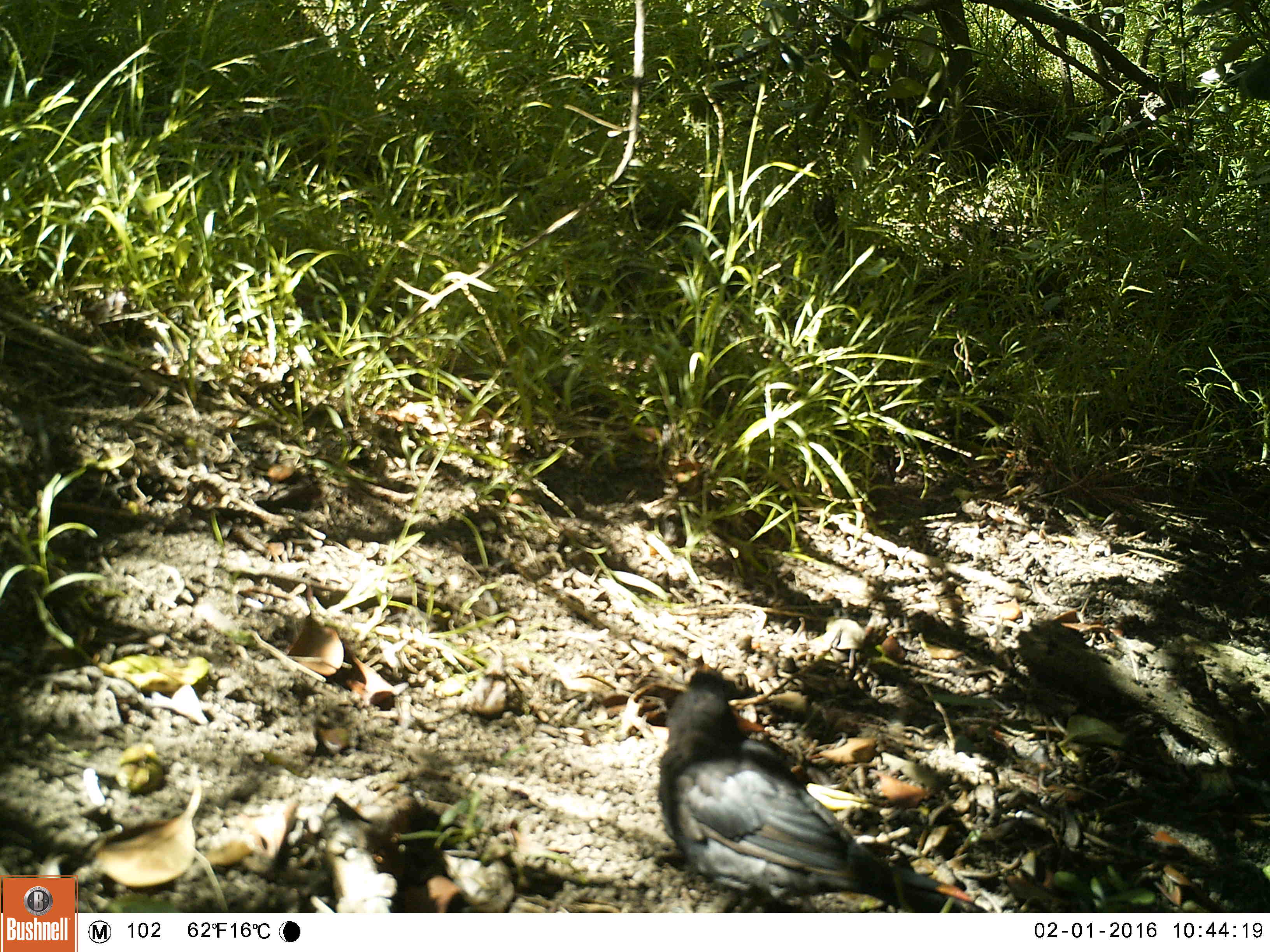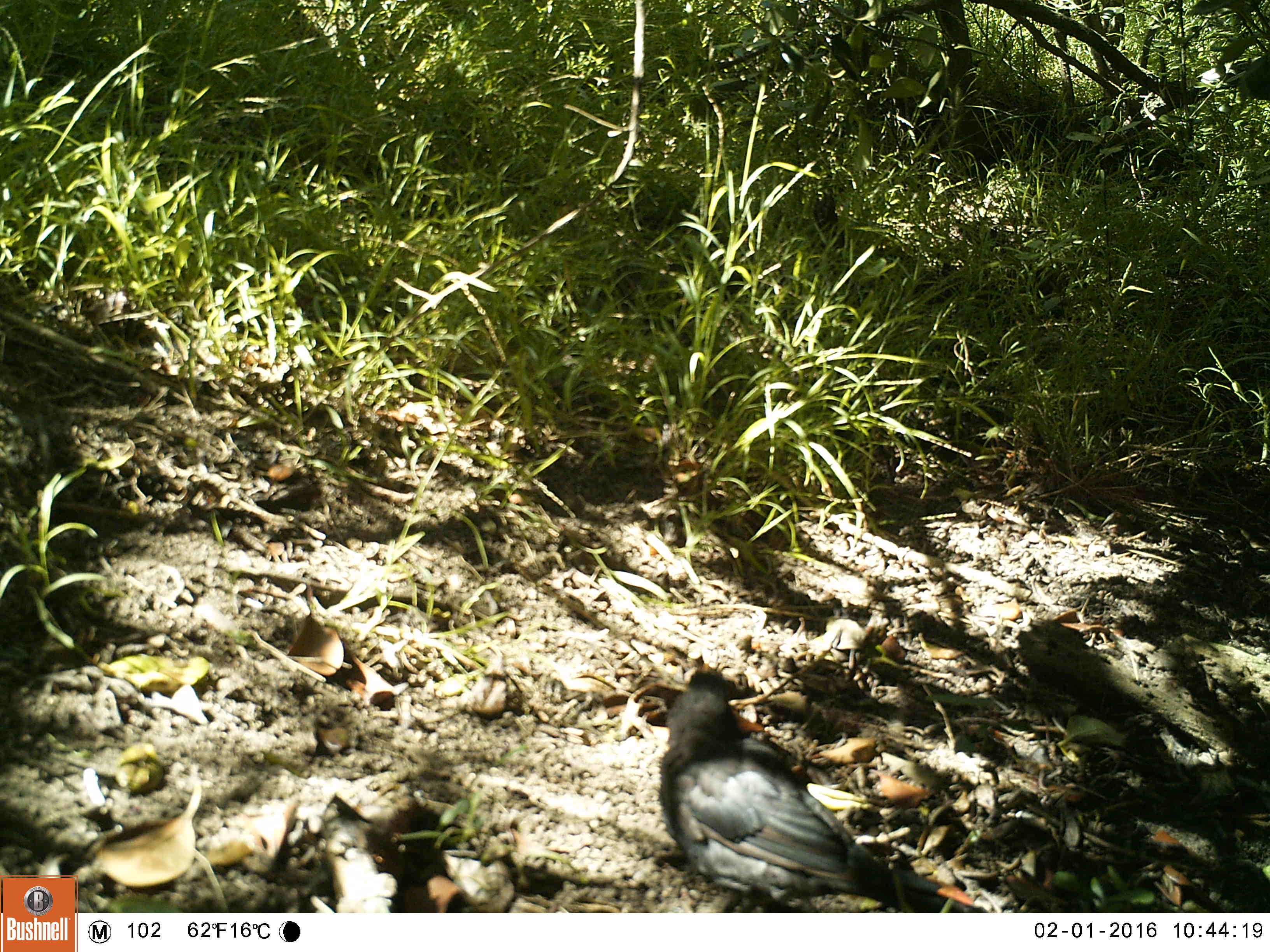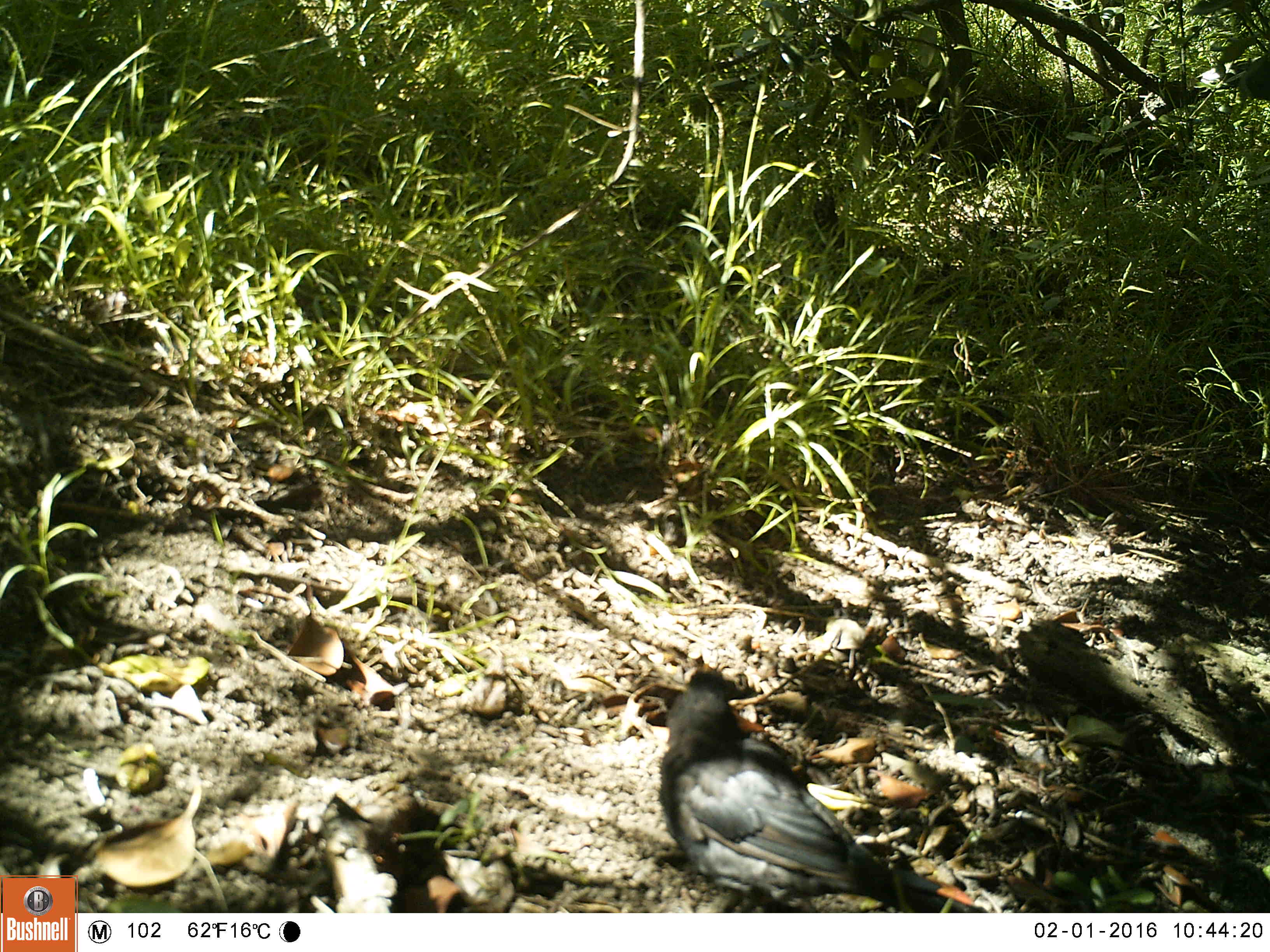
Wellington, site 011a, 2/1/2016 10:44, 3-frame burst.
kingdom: Animalia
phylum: Chordata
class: Aves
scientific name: Aves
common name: bird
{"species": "bird (Aves)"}